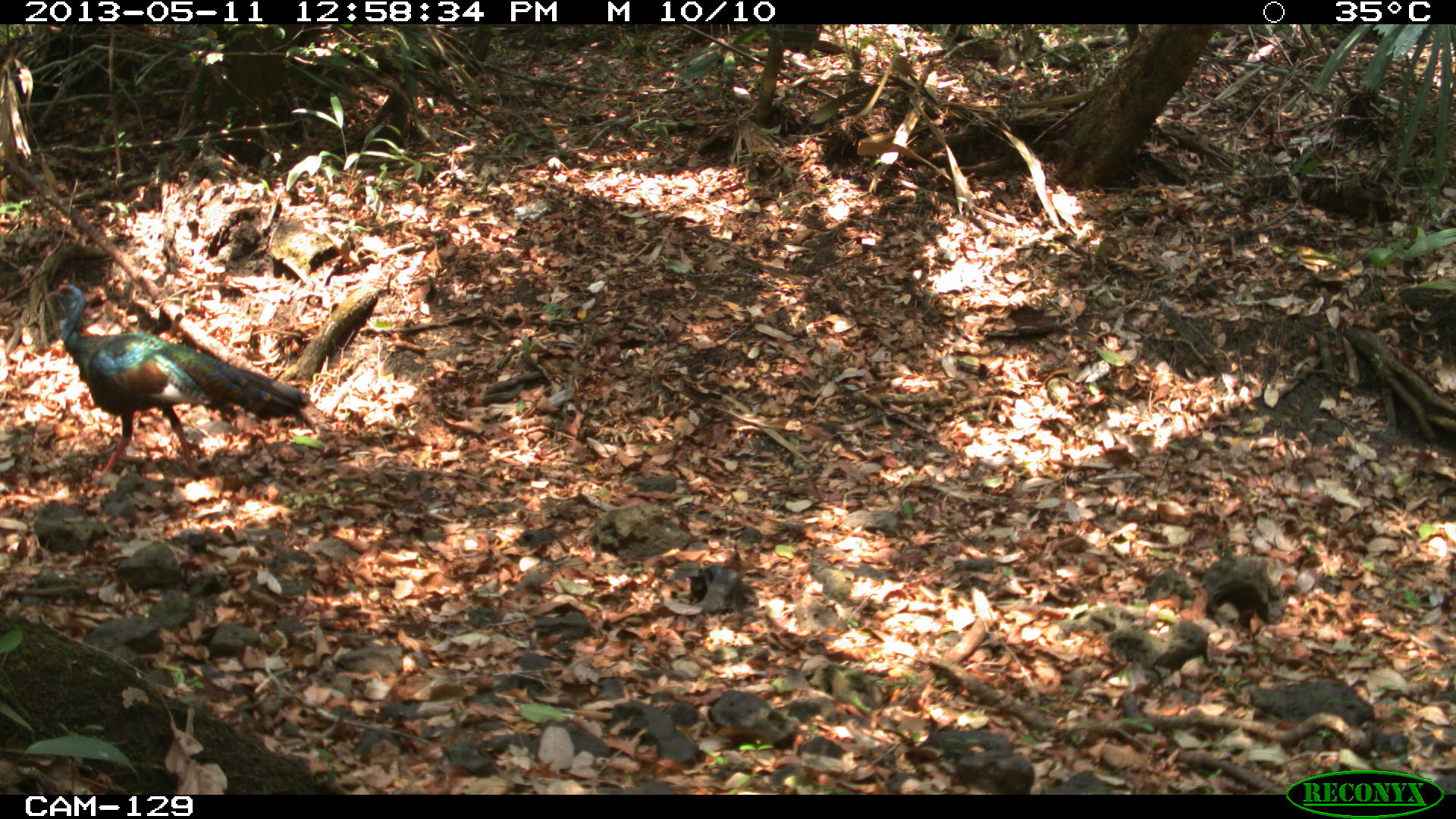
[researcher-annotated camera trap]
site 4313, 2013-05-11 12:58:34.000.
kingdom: Animalia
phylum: Chordata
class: Aves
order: Galliformes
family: Phasianidae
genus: Meleagris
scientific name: Meleagris ocellata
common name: ocellated turkey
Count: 1.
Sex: male.